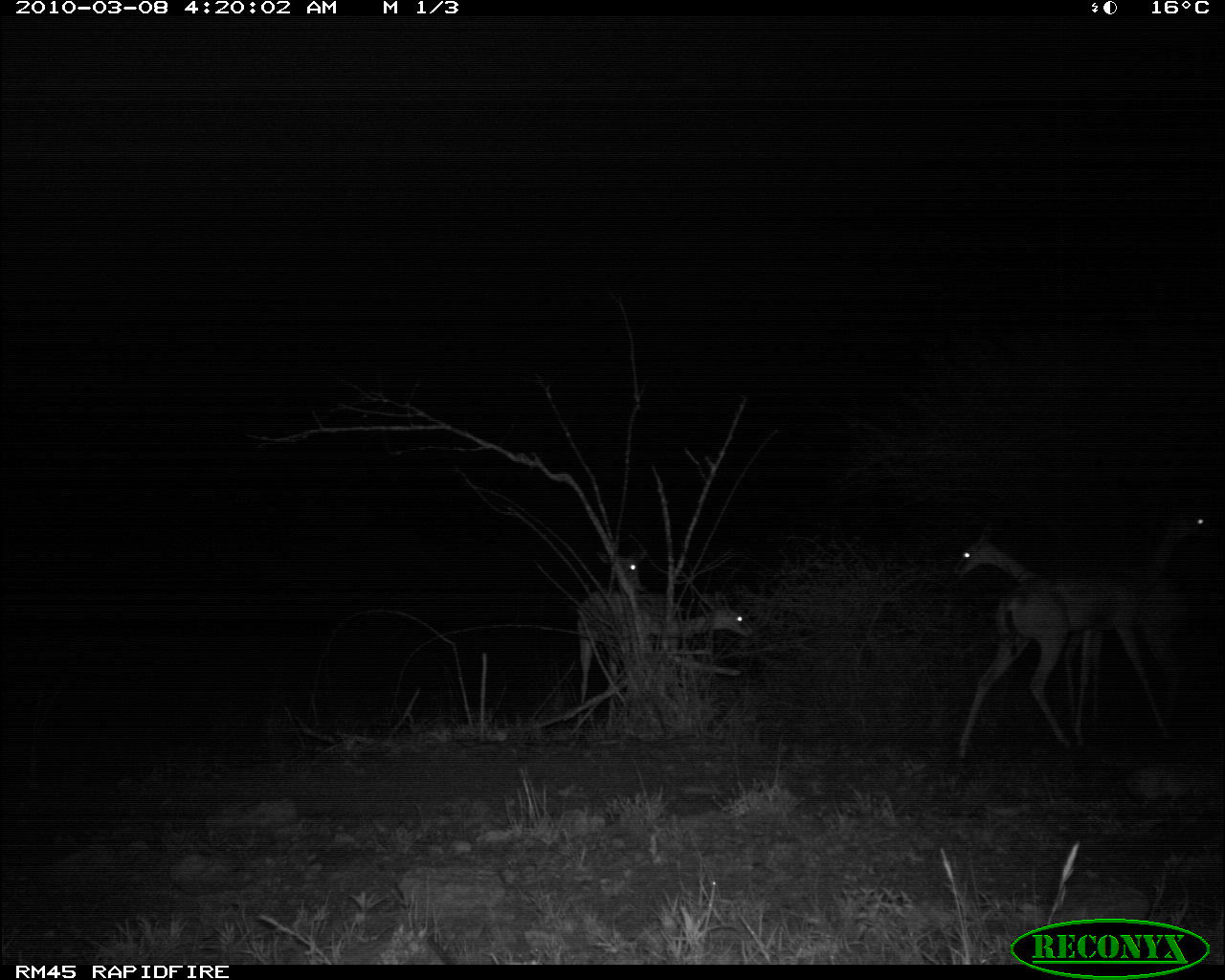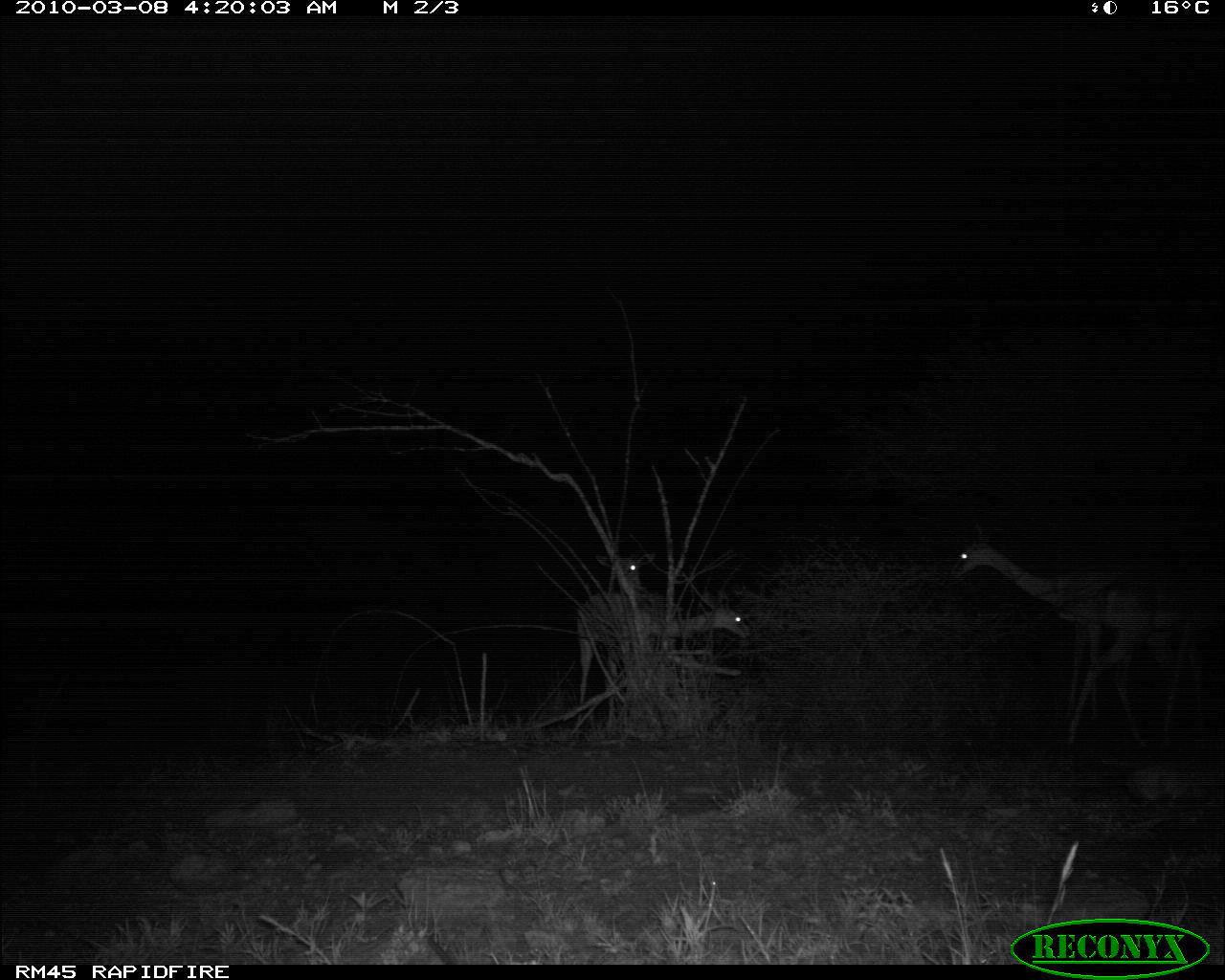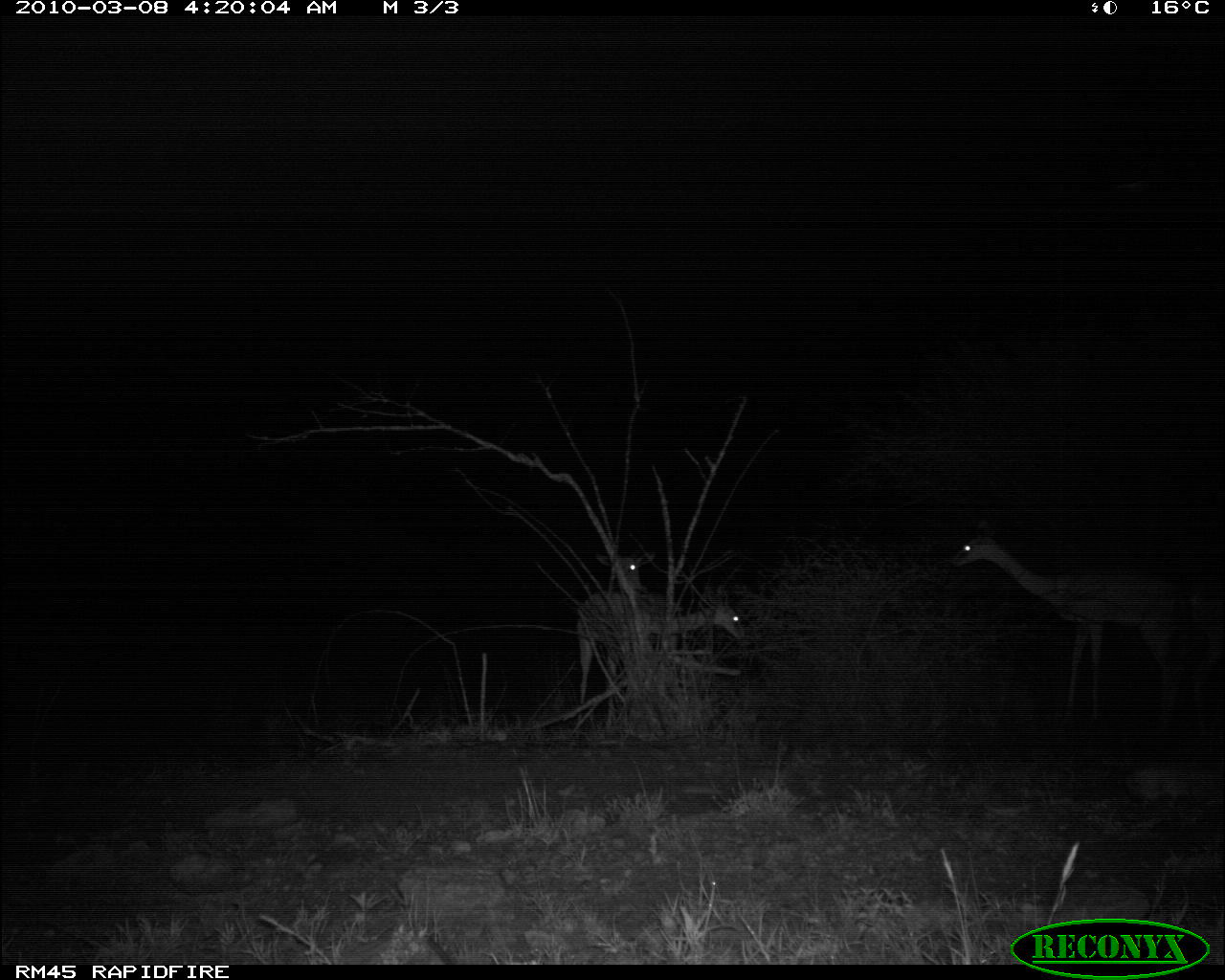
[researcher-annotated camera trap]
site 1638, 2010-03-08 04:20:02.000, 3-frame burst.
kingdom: Animalia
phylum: Chordata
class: Mammalia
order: Artiodactyla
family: Bovidae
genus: Litocranius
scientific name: Litocranius walleri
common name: gerenuk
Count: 4.